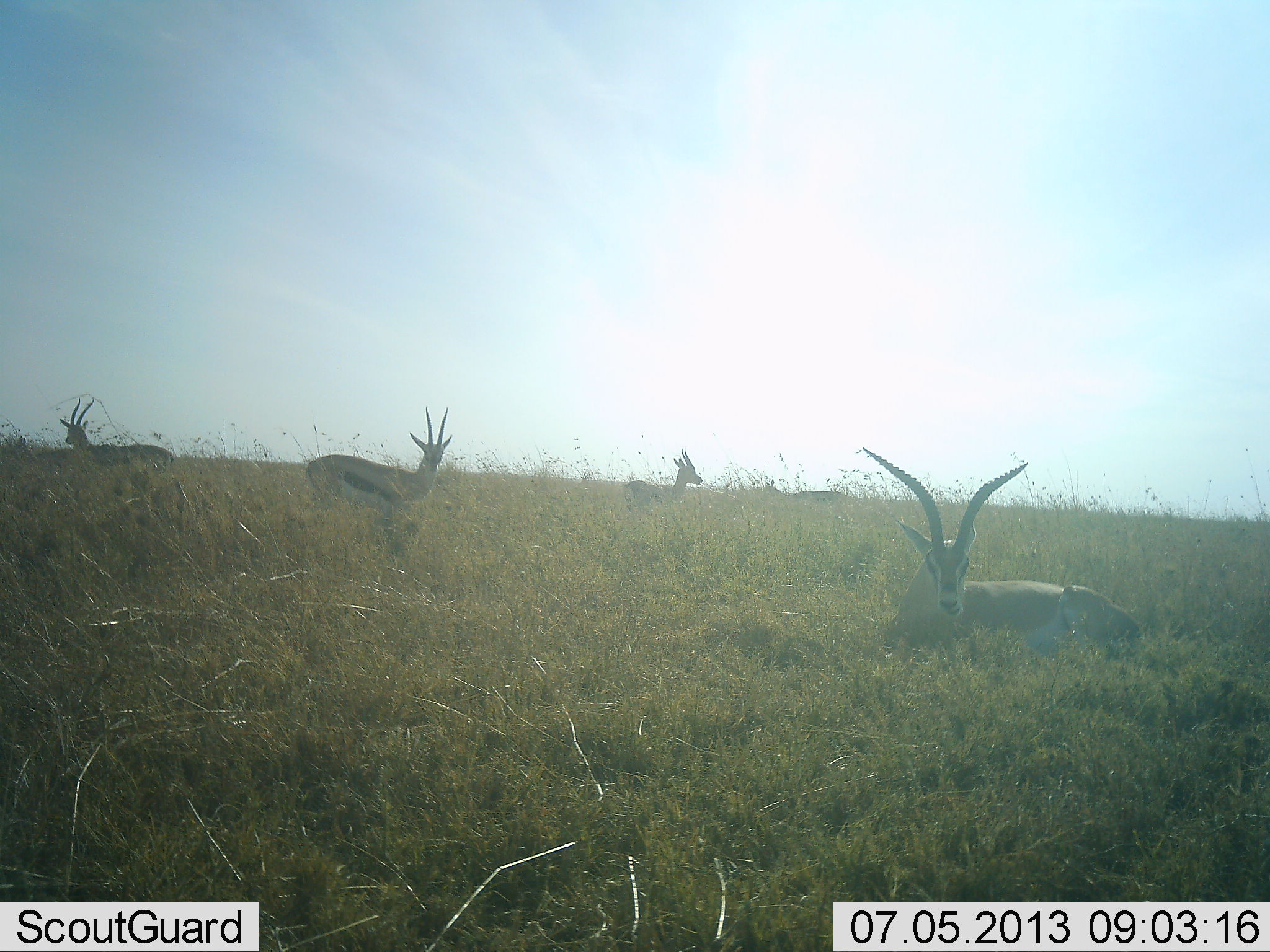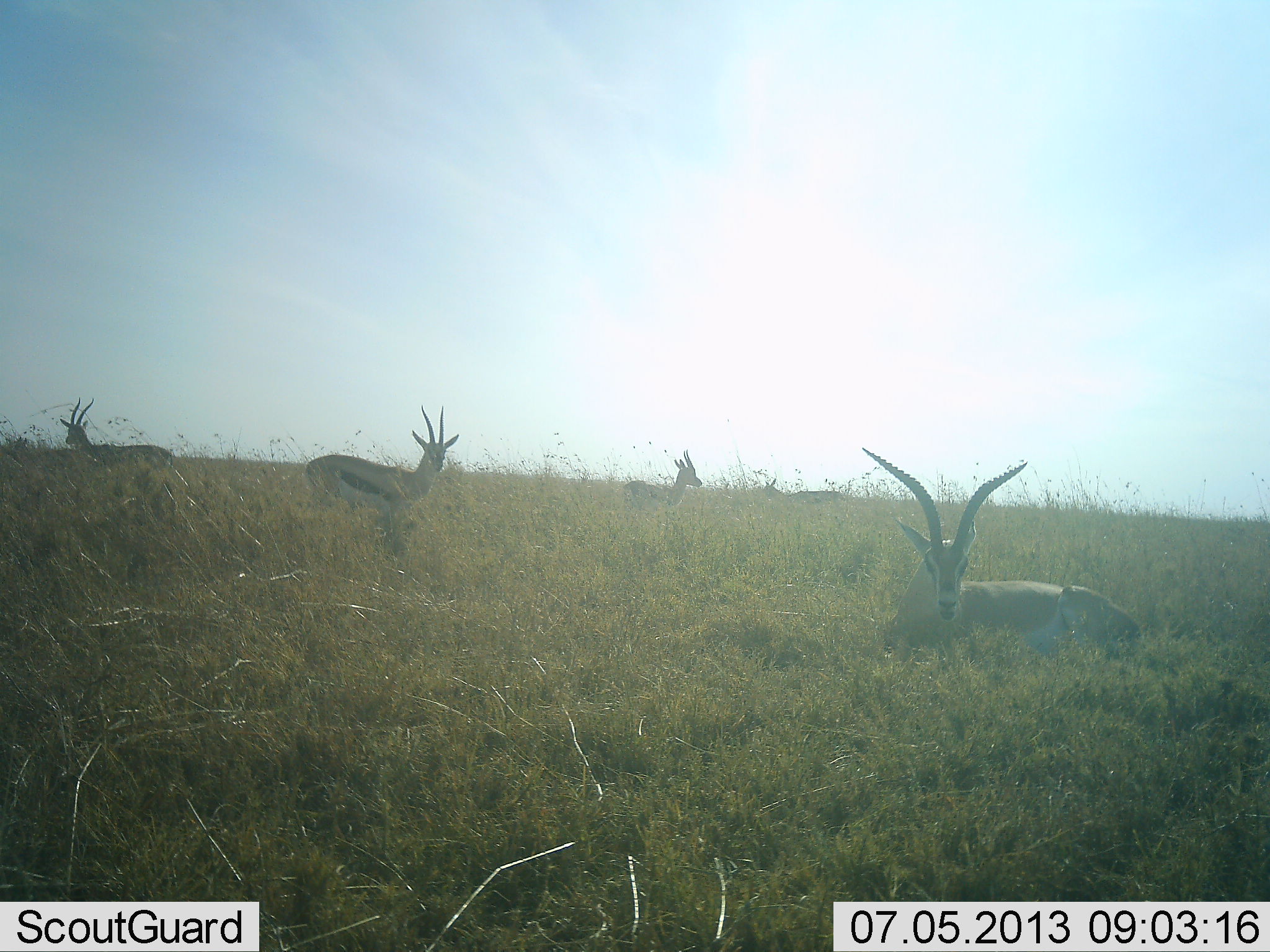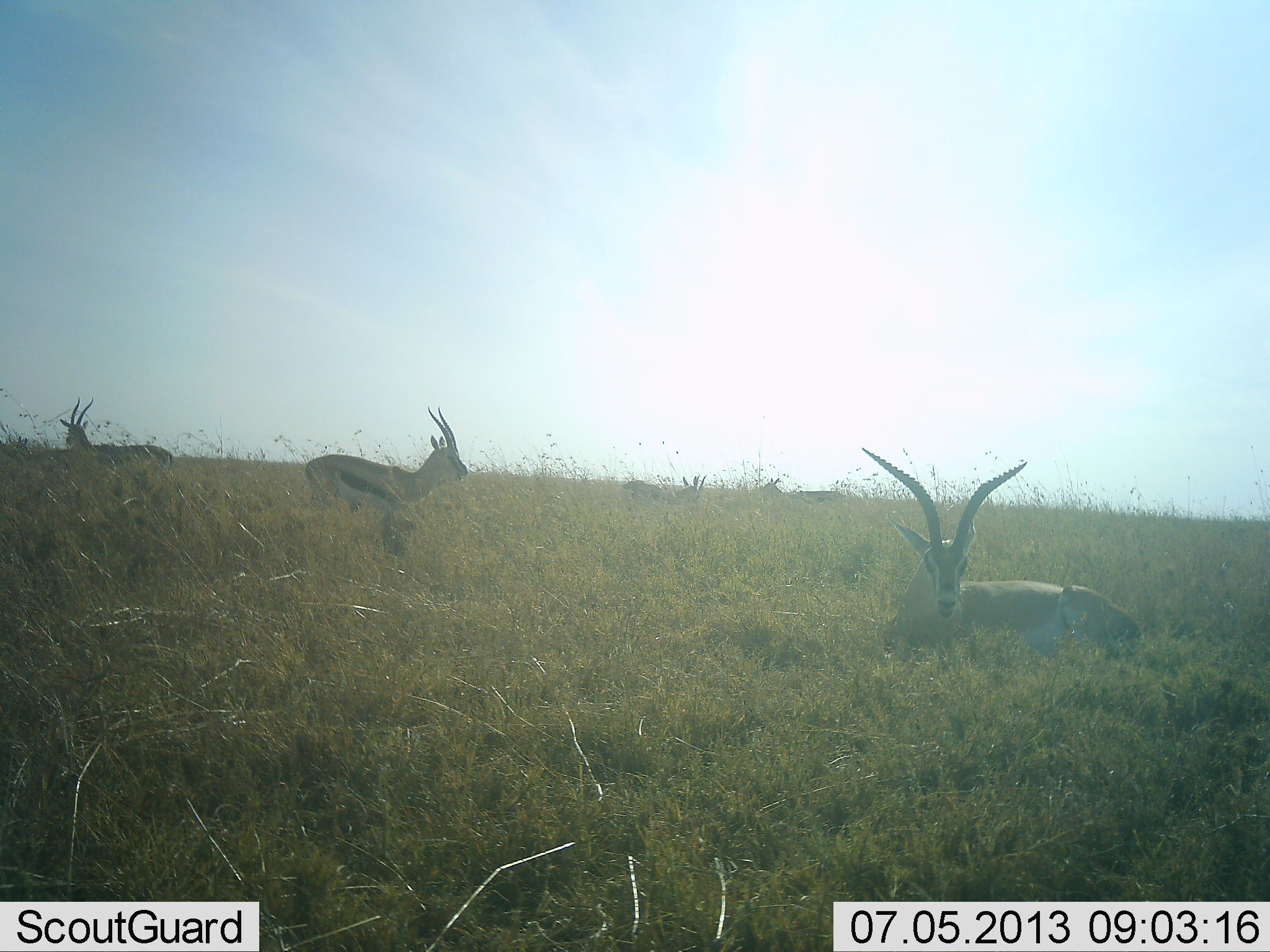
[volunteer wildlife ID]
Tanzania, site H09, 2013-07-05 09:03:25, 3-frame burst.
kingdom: Animalia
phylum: Chordata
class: Mammalia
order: Artiodactyla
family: Bovidae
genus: Eudorcas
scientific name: Eudorcas thomsonii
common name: thomson's gazelle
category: gazellethomsons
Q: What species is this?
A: Gazellethomsons (thomson's gazelle) (Eudorcas thomsonii).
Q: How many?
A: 5.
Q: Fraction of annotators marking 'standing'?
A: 81%.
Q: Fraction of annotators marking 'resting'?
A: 77%.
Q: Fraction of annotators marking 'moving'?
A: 4%.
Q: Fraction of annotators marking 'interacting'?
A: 0%.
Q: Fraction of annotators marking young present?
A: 4%.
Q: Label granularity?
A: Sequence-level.